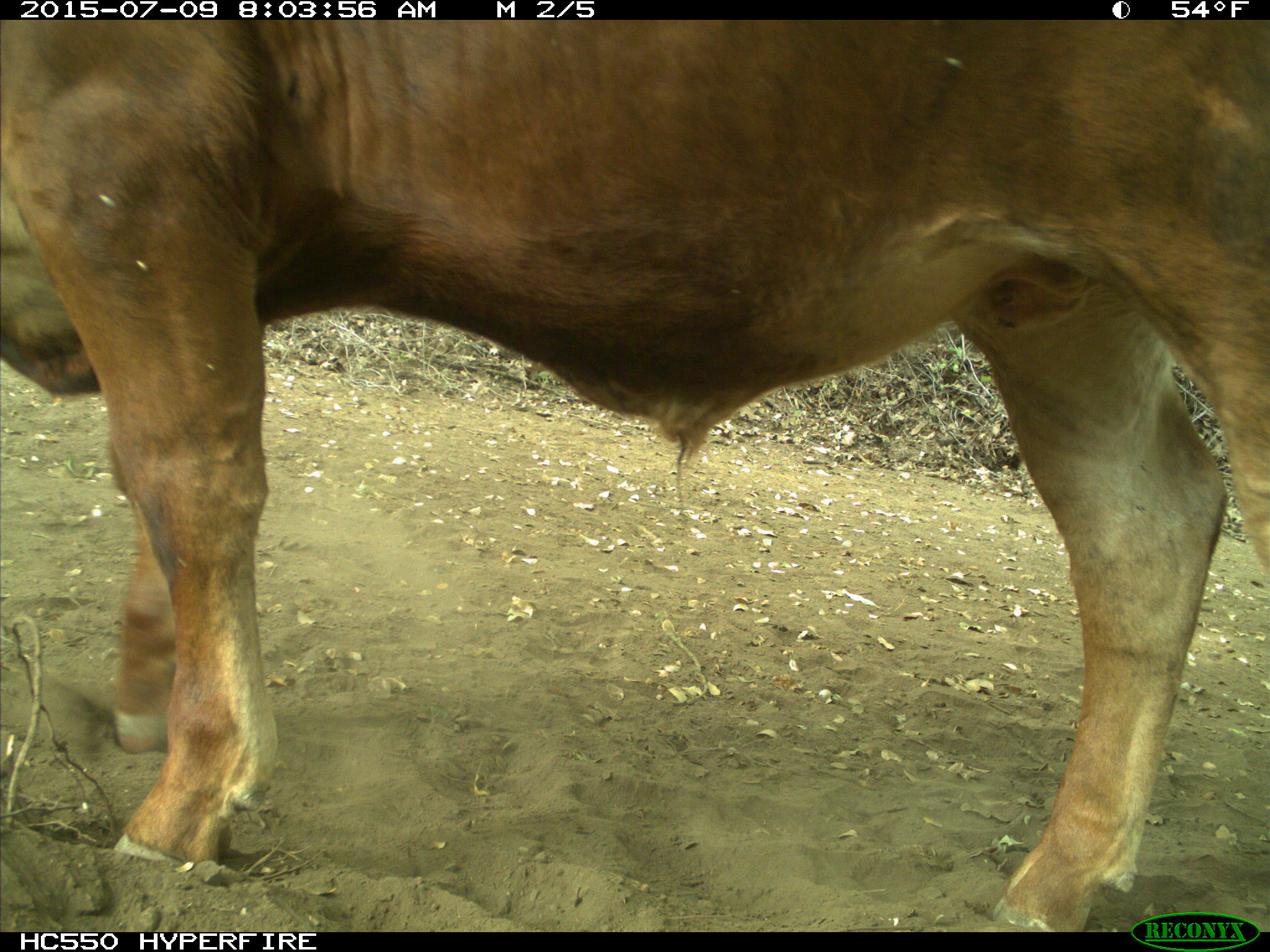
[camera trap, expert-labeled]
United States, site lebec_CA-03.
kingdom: Animalia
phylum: Chordata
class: Mammalia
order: Artiodactyla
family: Bovidae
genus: Bos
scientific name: Bos taurus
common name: domestic cow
Bos taurus (domestic cow).